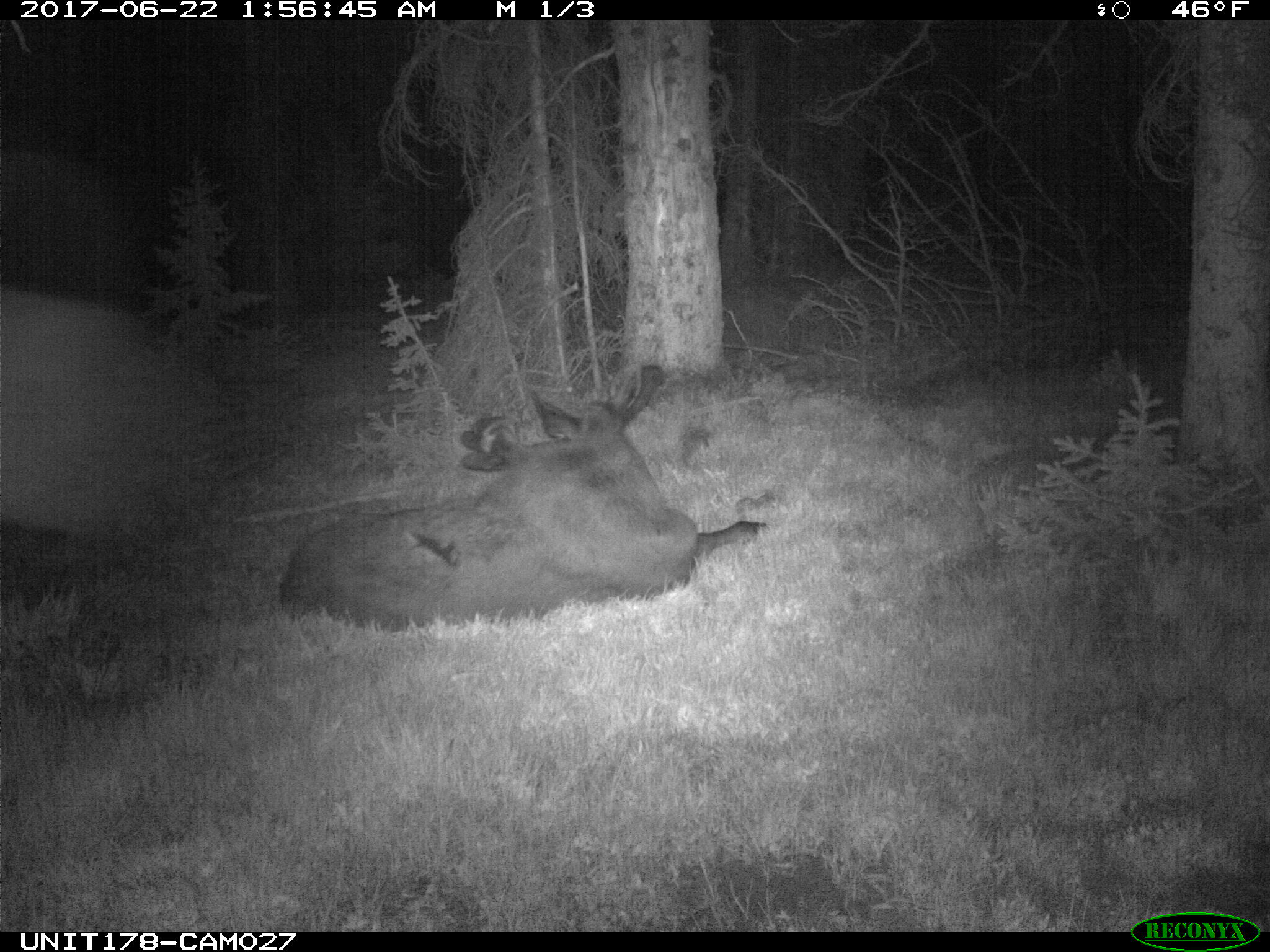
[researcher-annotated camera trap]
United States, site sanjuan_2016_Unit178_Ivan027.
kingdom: Animalia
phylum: Chordata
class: Mammalia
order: Artiodactyla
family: Cervidae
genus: Alces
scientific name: Alces alces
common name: moose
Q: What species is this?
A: Alces alces (moose).